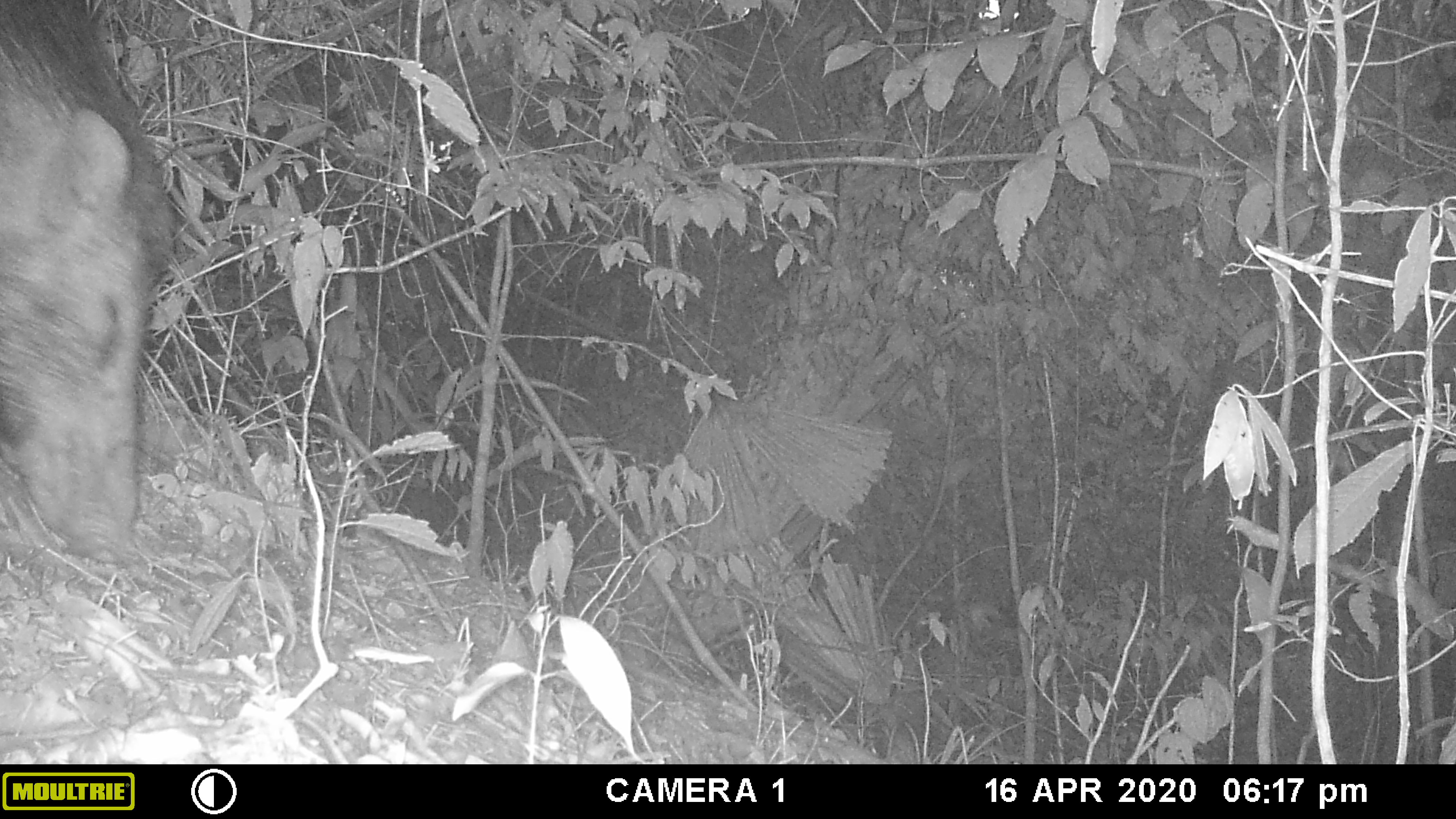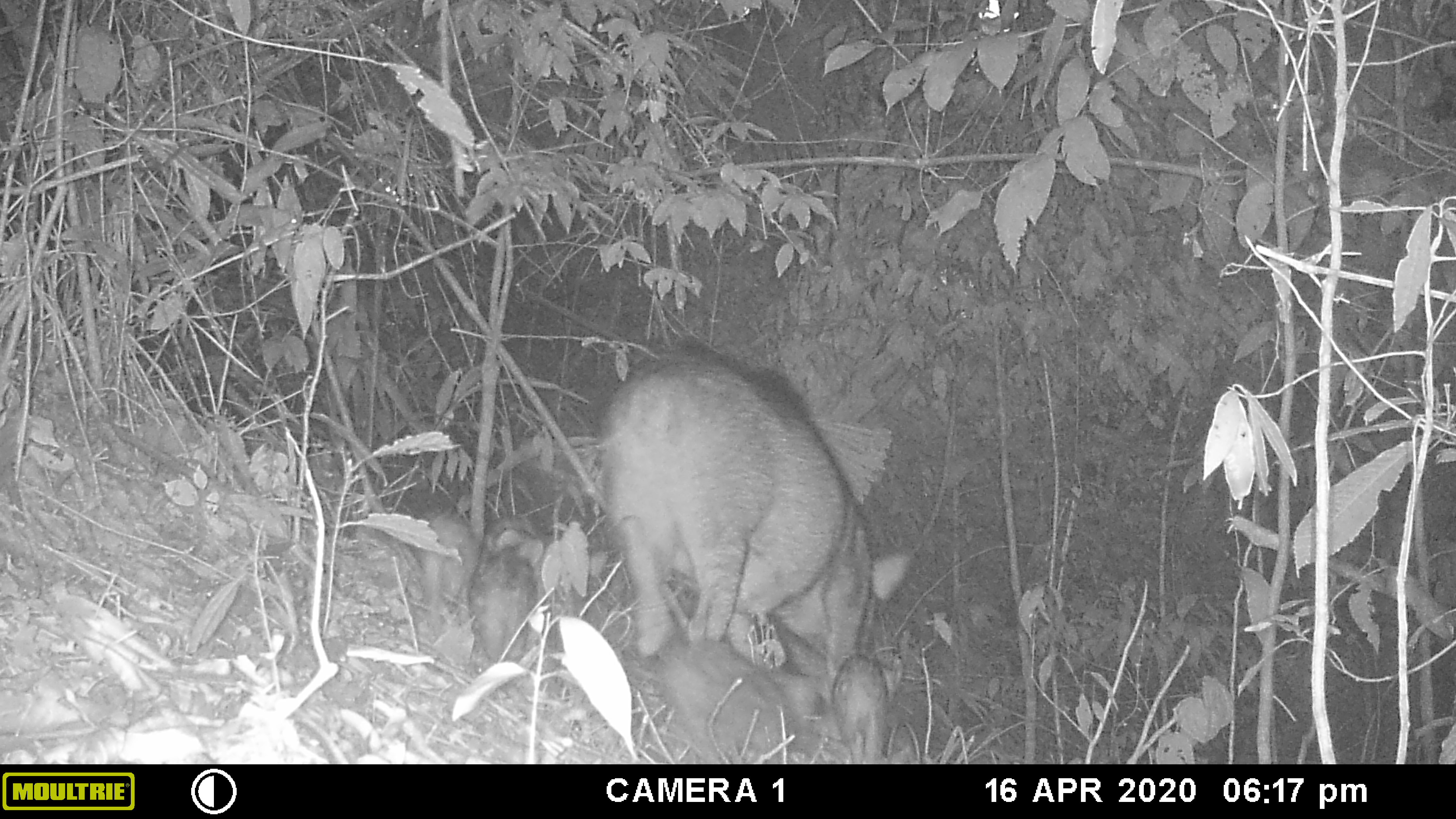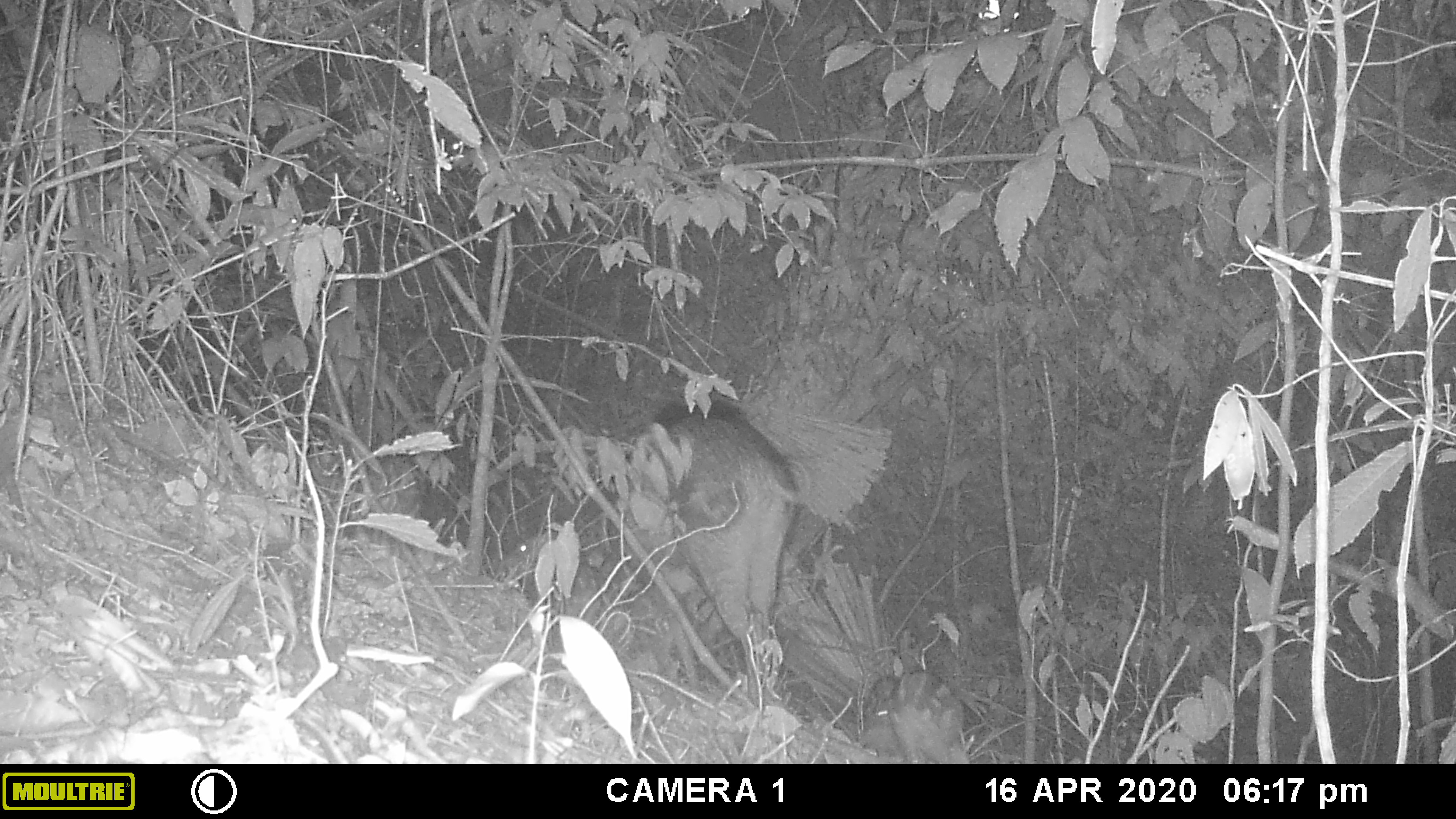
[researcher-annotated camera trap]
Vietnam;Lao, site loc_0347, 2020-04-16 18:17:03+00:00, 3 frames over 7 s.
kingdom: Animalia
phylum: Chordata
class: Mammalia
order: Artiodactyla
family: Suidae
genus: Sus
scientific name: Sus scrofa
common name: eurasian wild pig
Eurasian wild pig (Sus scrofa). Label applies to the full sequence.